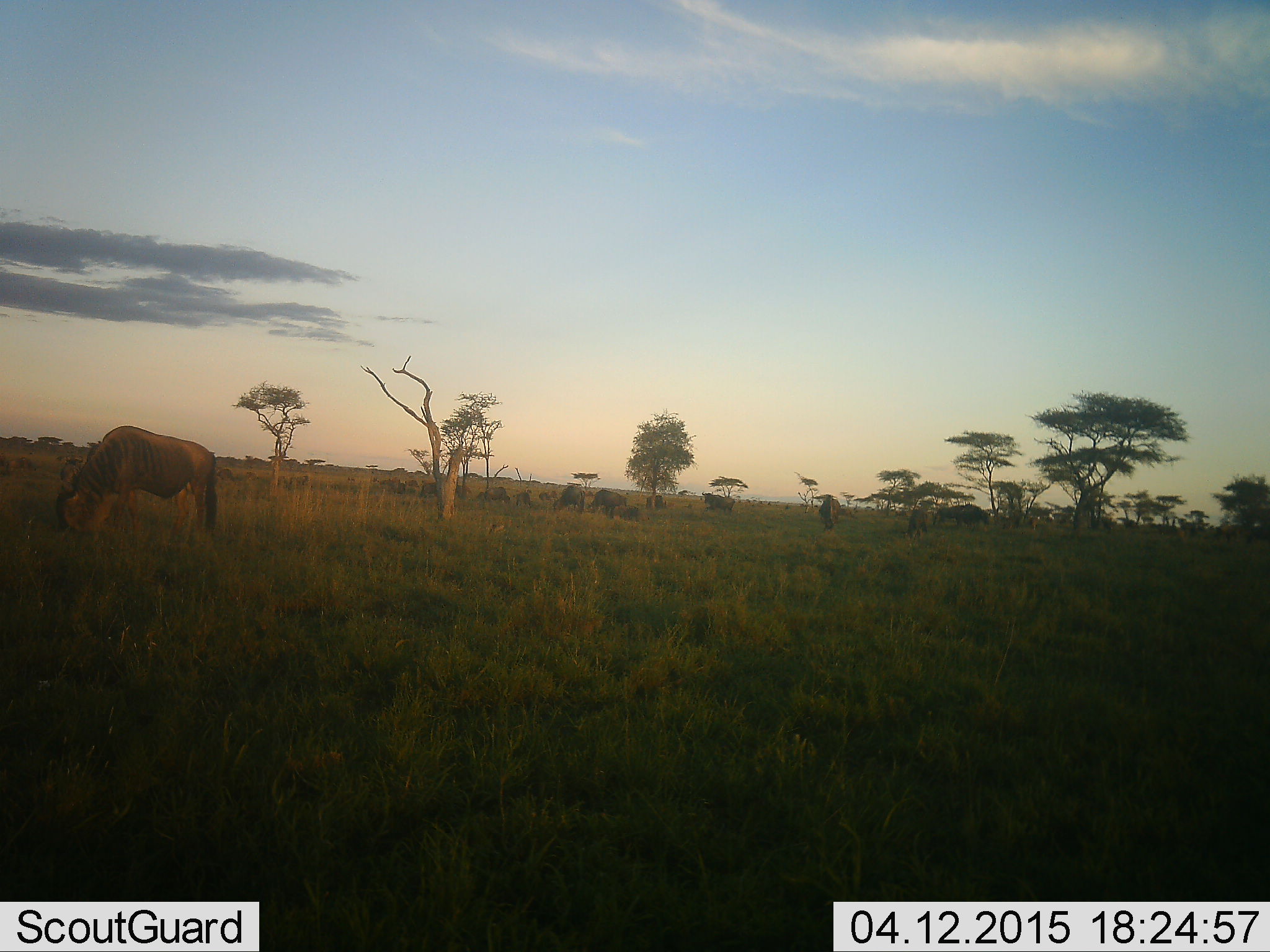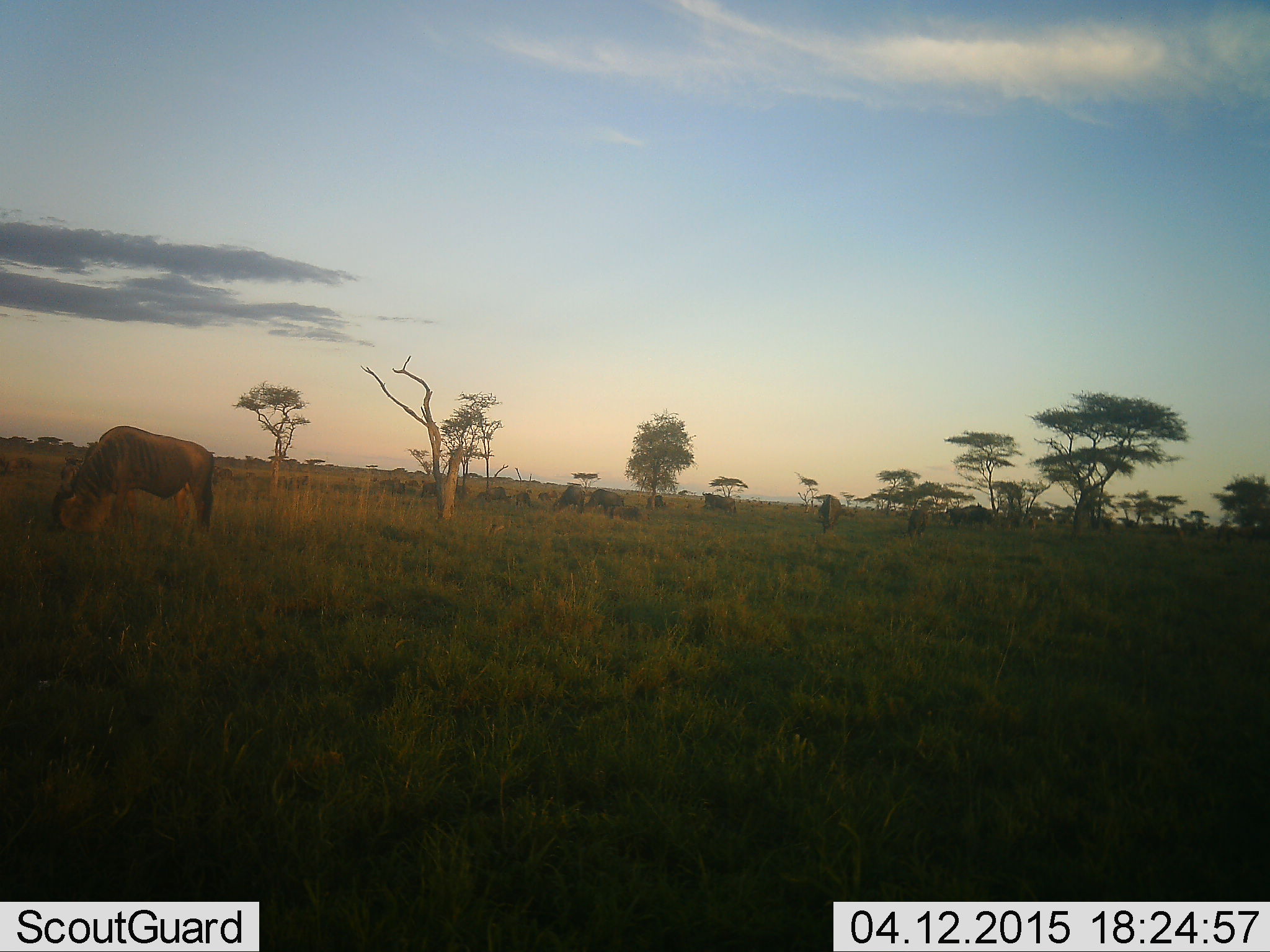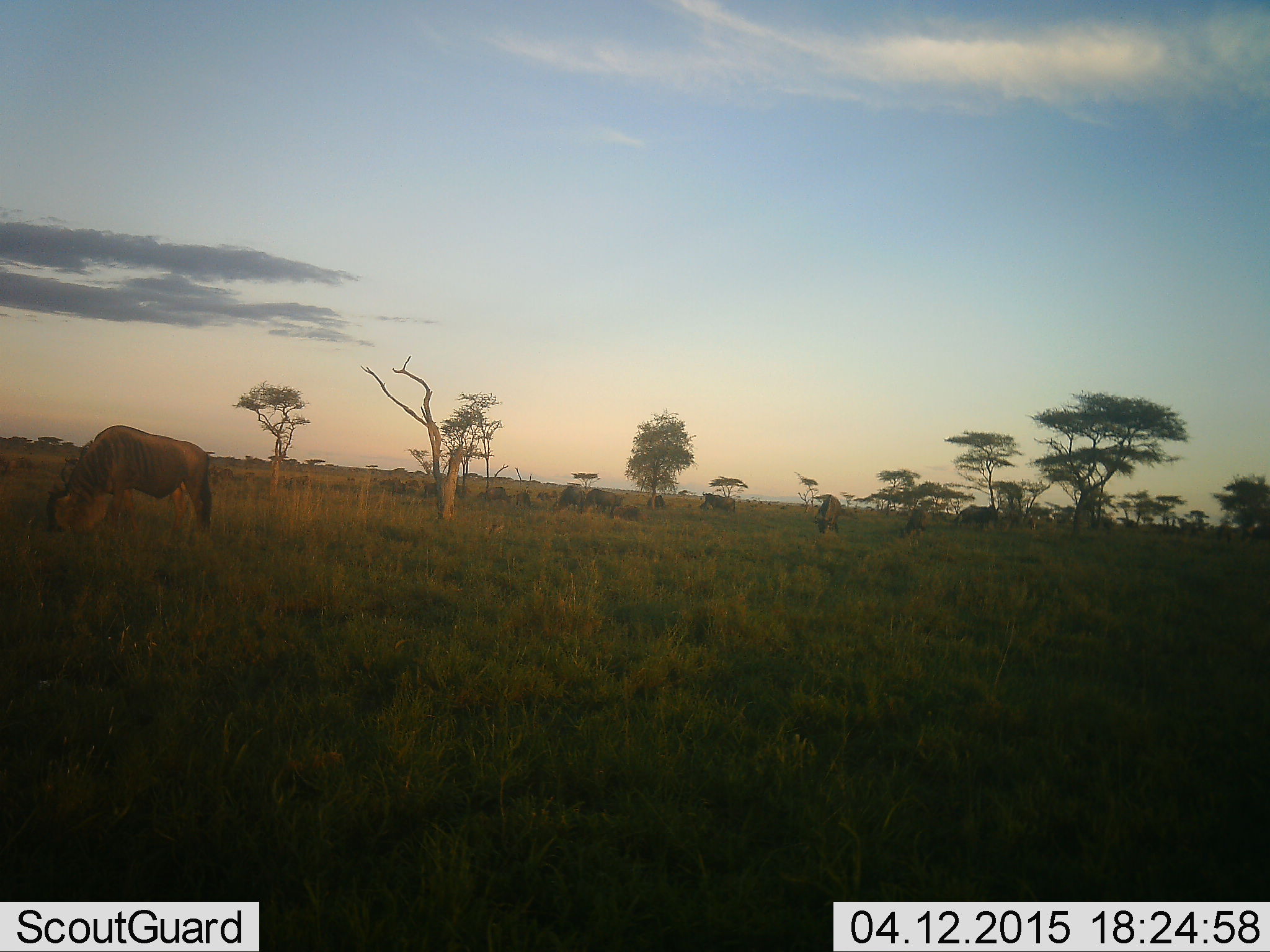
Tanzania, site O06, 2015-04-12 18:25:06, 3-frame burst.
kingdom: Animalia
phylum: Chordata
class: Mammalia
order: Artiodactyla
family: Bovidae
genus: Connochaetes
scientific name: Connochaetes taurinus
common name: blue wildebeest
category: wildebeest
Wildebeest (blue wildebeest) (Connochaetes taurinus), count 11-50. Behavior (volunteer vote fractions): standing 40%, resting 10%, moving 40%, interacting 0%. Young present (vote fraction): 0%. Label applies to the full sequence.